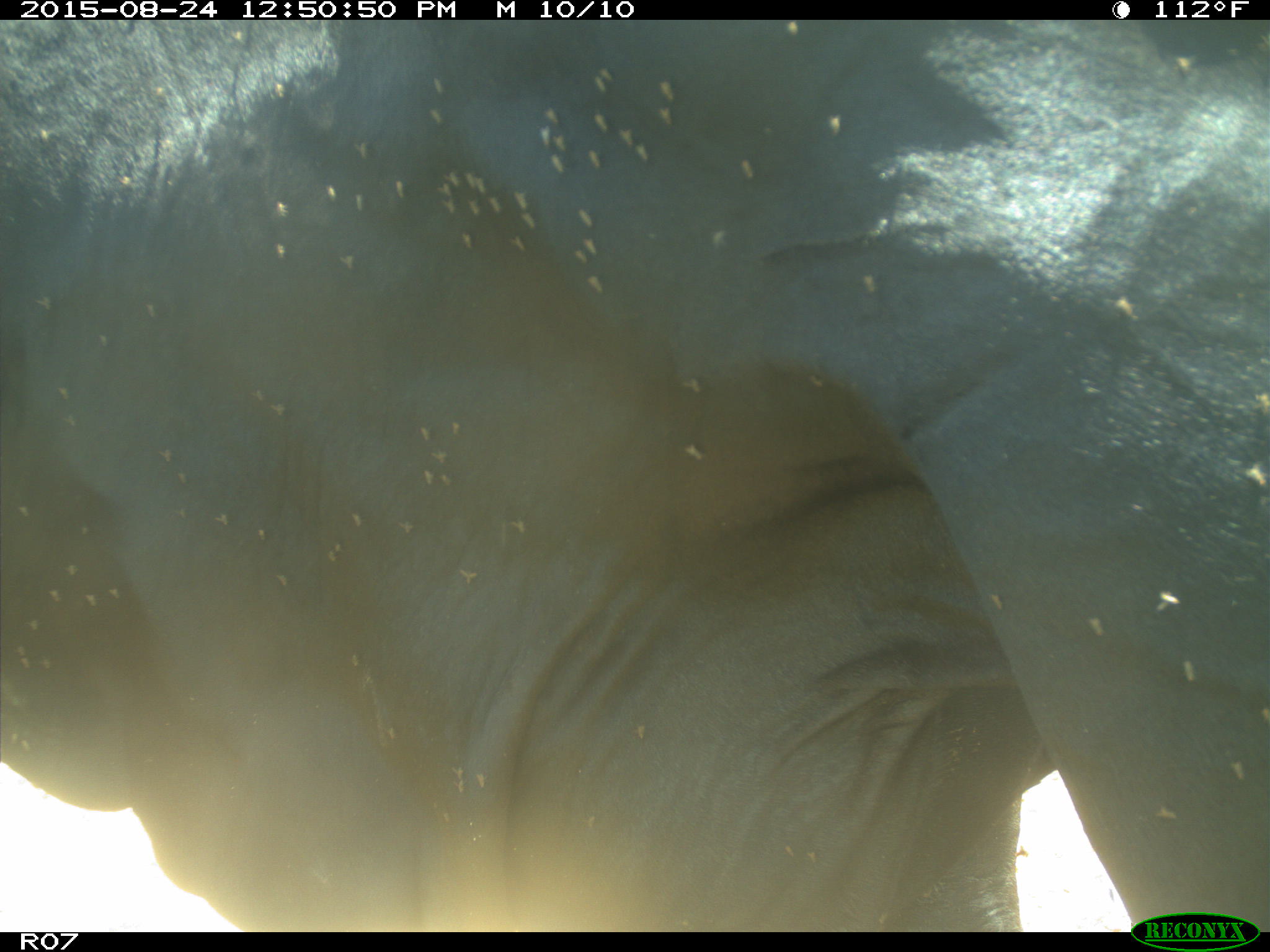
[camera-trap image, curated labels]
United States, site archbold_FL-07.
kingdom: Animalia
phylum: Chordata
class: Mammalia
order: Artiodactyla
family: Bovidae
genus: Bos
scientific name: Bos taurus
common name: domestic cow